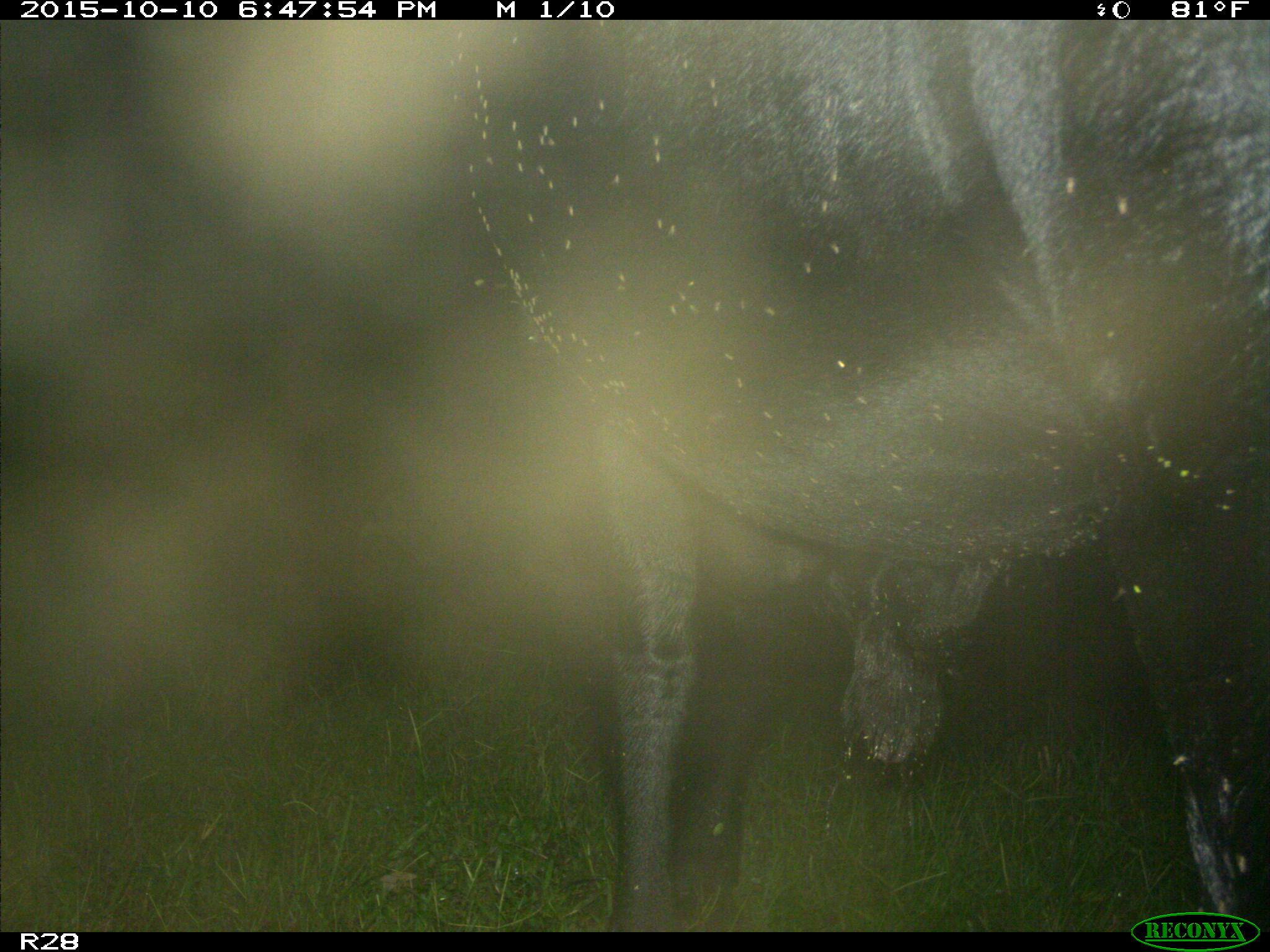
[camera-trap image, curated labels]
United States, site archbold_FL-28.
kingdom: Animalia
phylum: Chordata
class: Mammalia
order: Artiodactyla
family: Bovidae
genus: Bos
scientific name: Bos taurus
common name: domestic cow